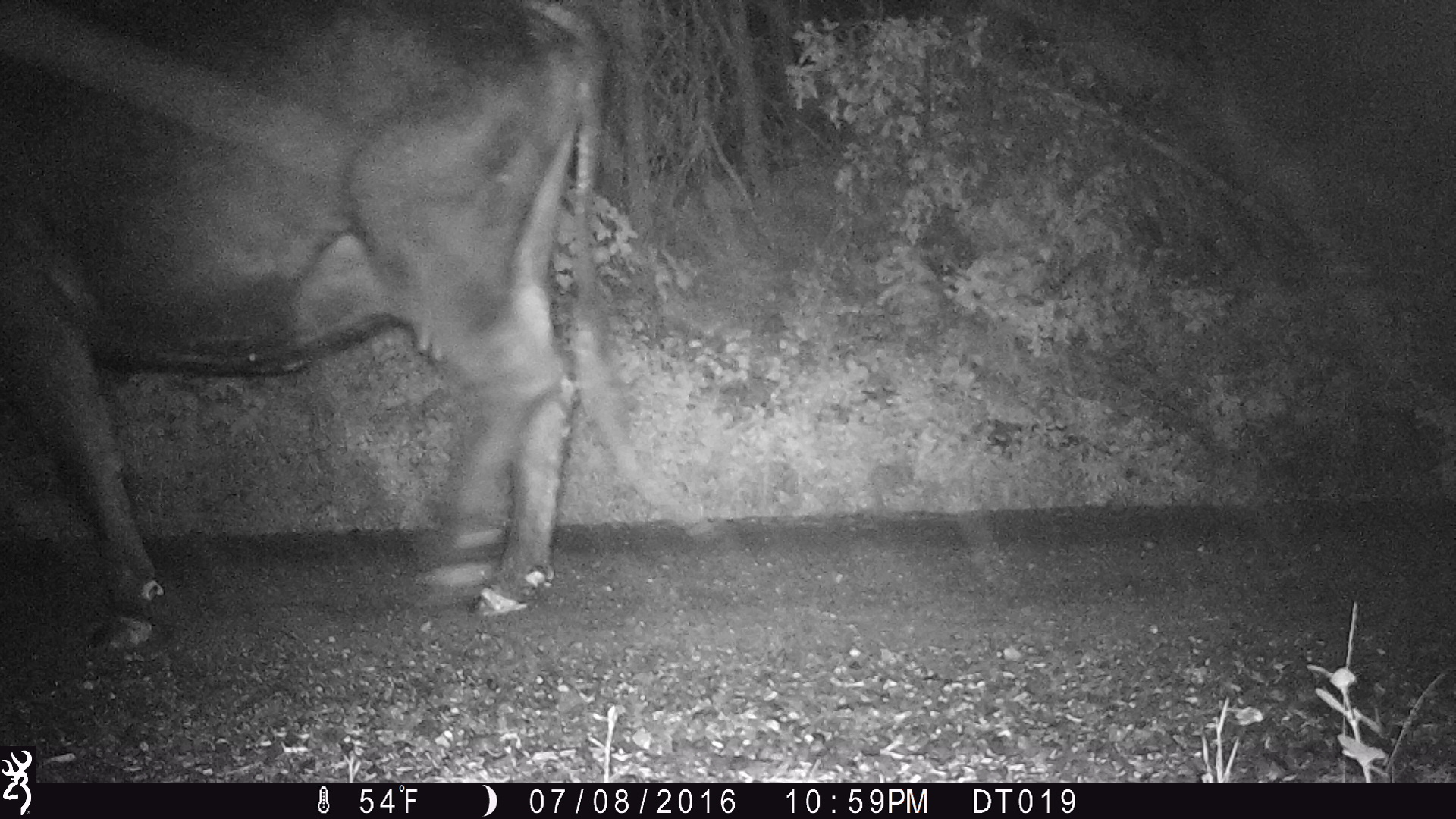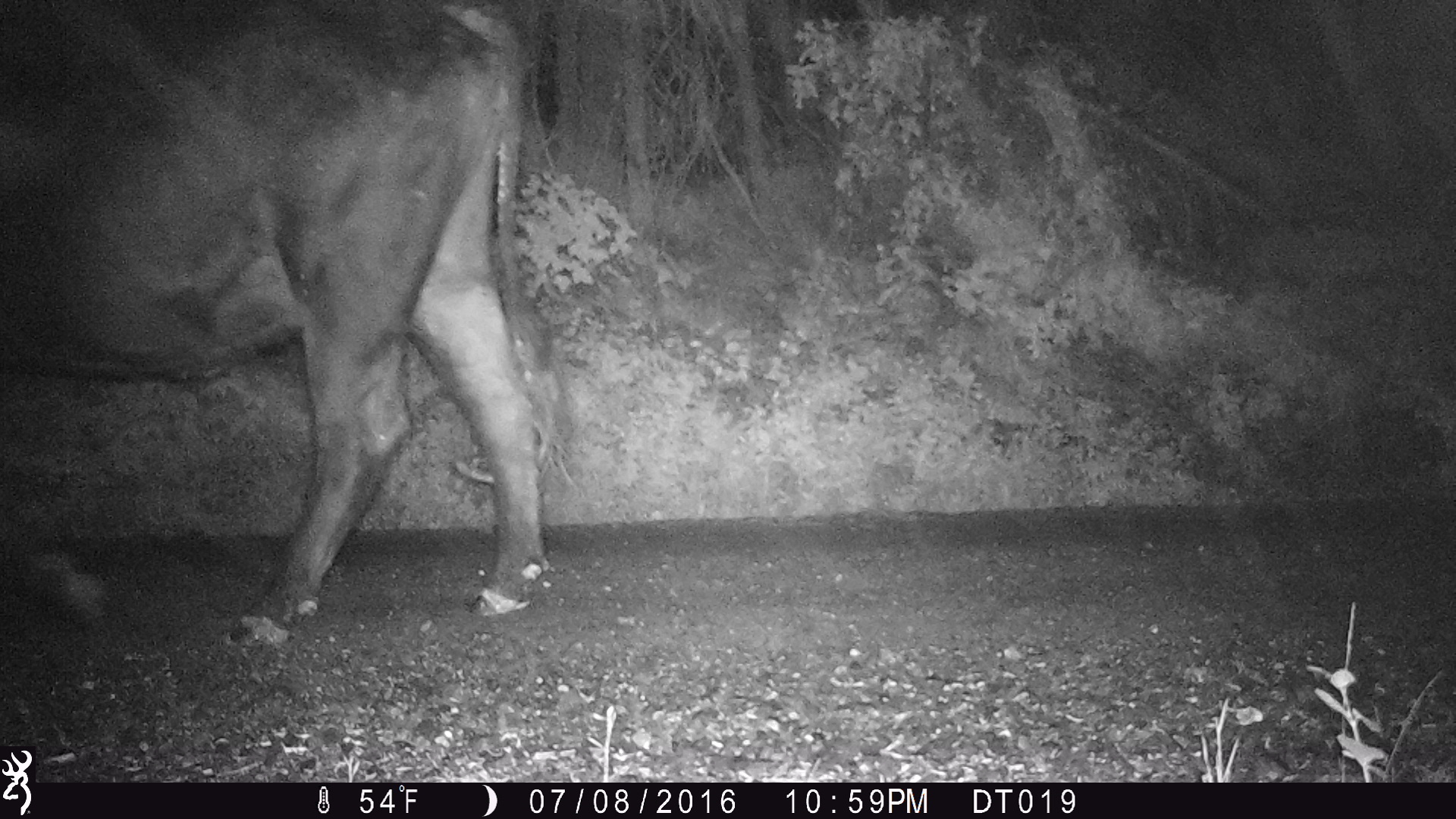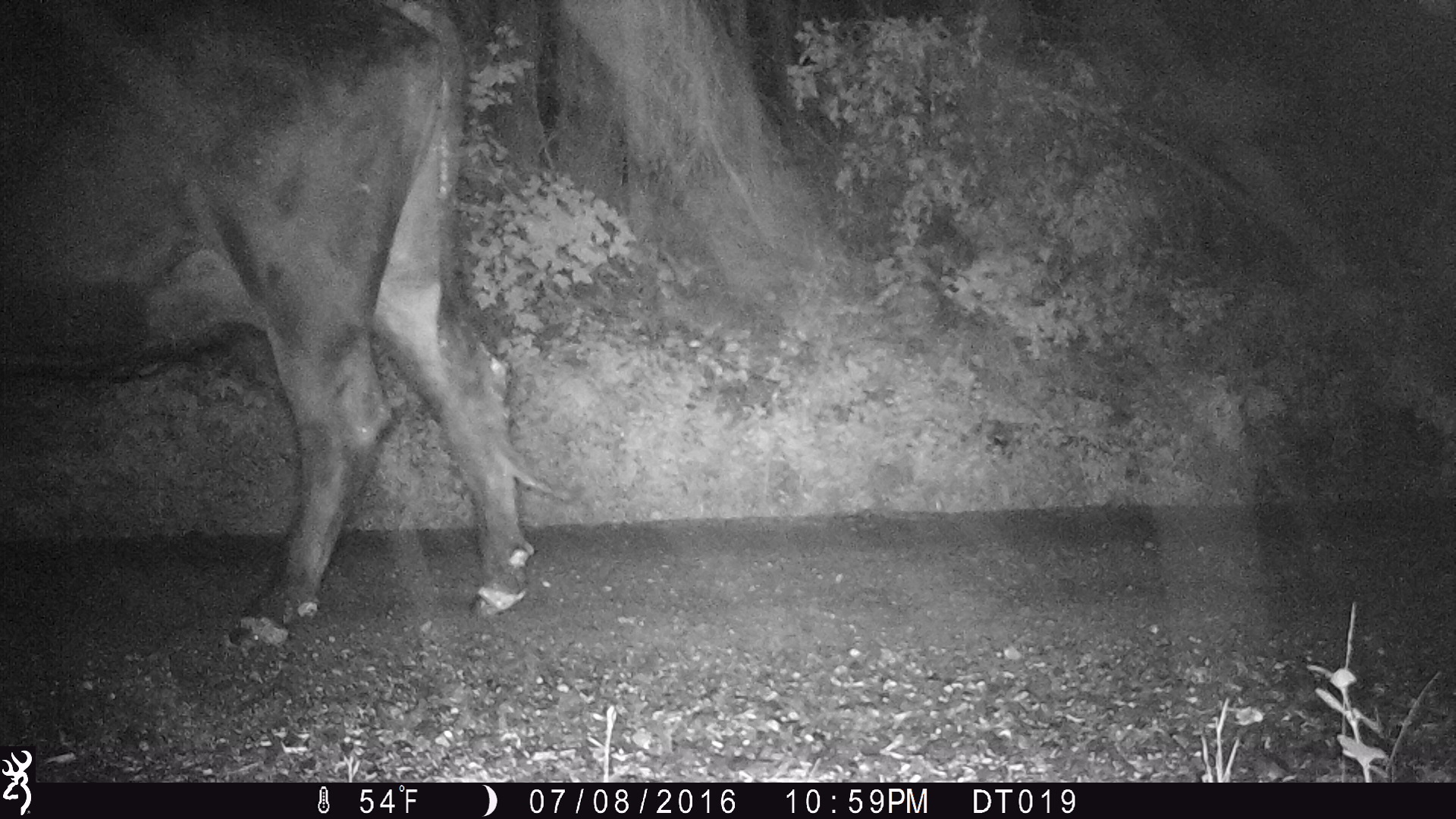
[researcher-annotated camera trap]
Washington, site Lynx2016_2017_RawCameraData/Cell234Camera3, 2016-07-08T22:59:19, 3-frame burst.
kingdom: Animalia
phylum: Chordata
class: Mammalia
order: Artiodactyla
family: Bovidae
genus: Bos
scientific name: Bos taurus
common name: domestic cattle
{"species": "domestic cattle (Bos taurus)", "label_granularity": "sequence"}